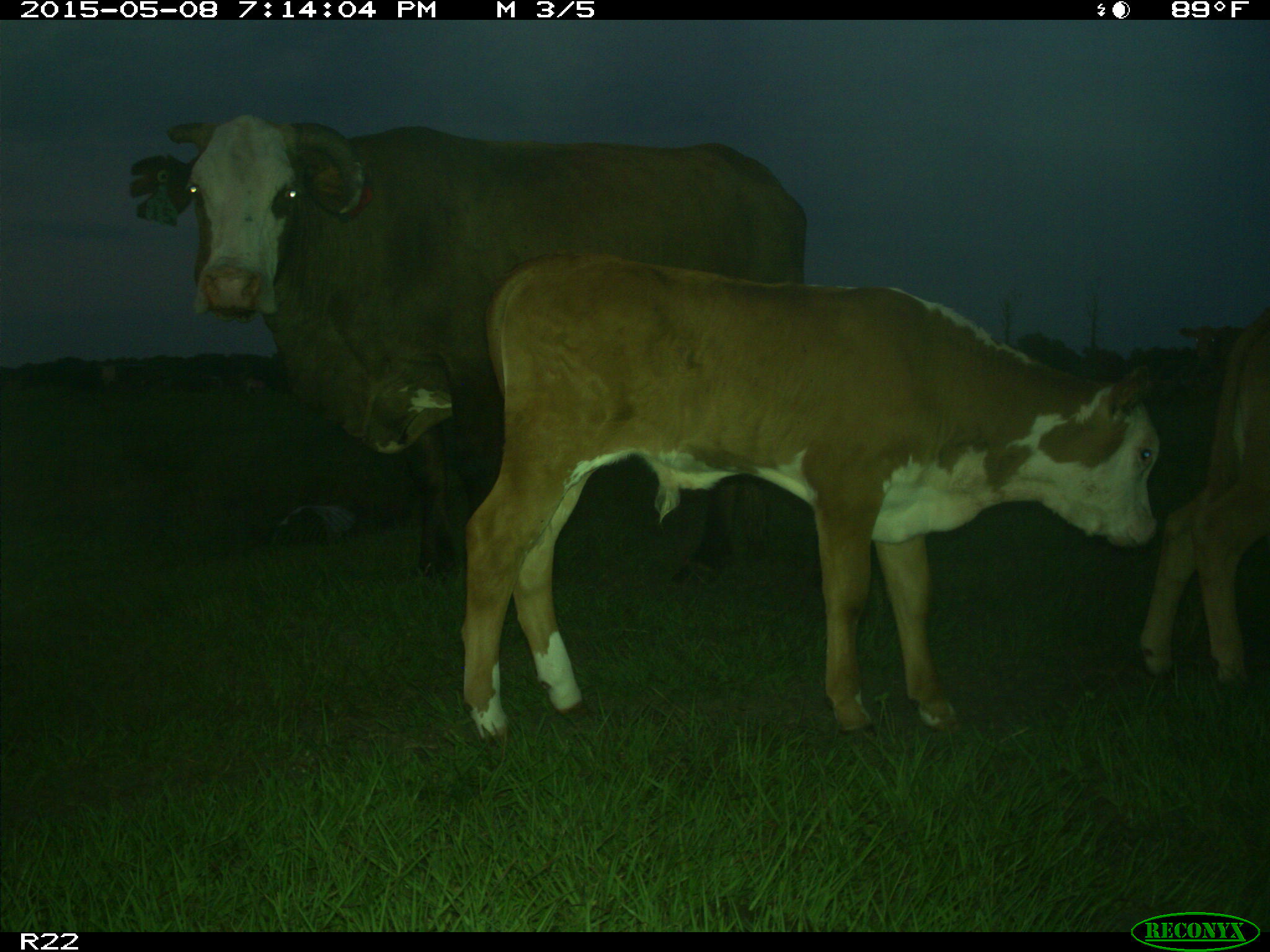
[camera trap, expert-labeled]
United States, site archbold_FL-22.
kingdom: Animalia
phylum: Chordata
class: Mammalia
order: Artiodactyla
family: Bovidae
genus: Bos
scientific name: Bos taurus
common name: domestic cow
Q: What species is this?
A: Bos taurus (domestic cow).